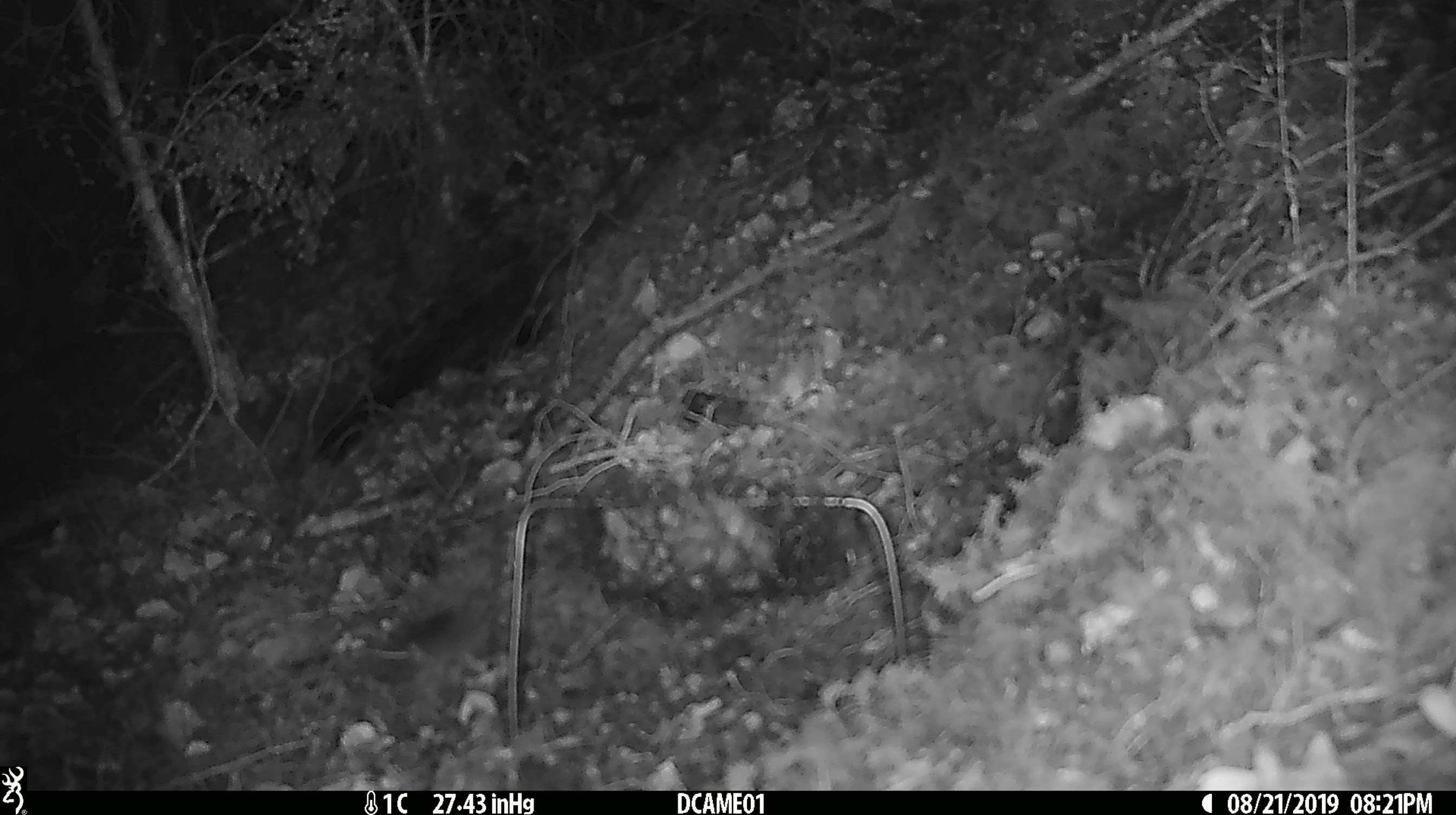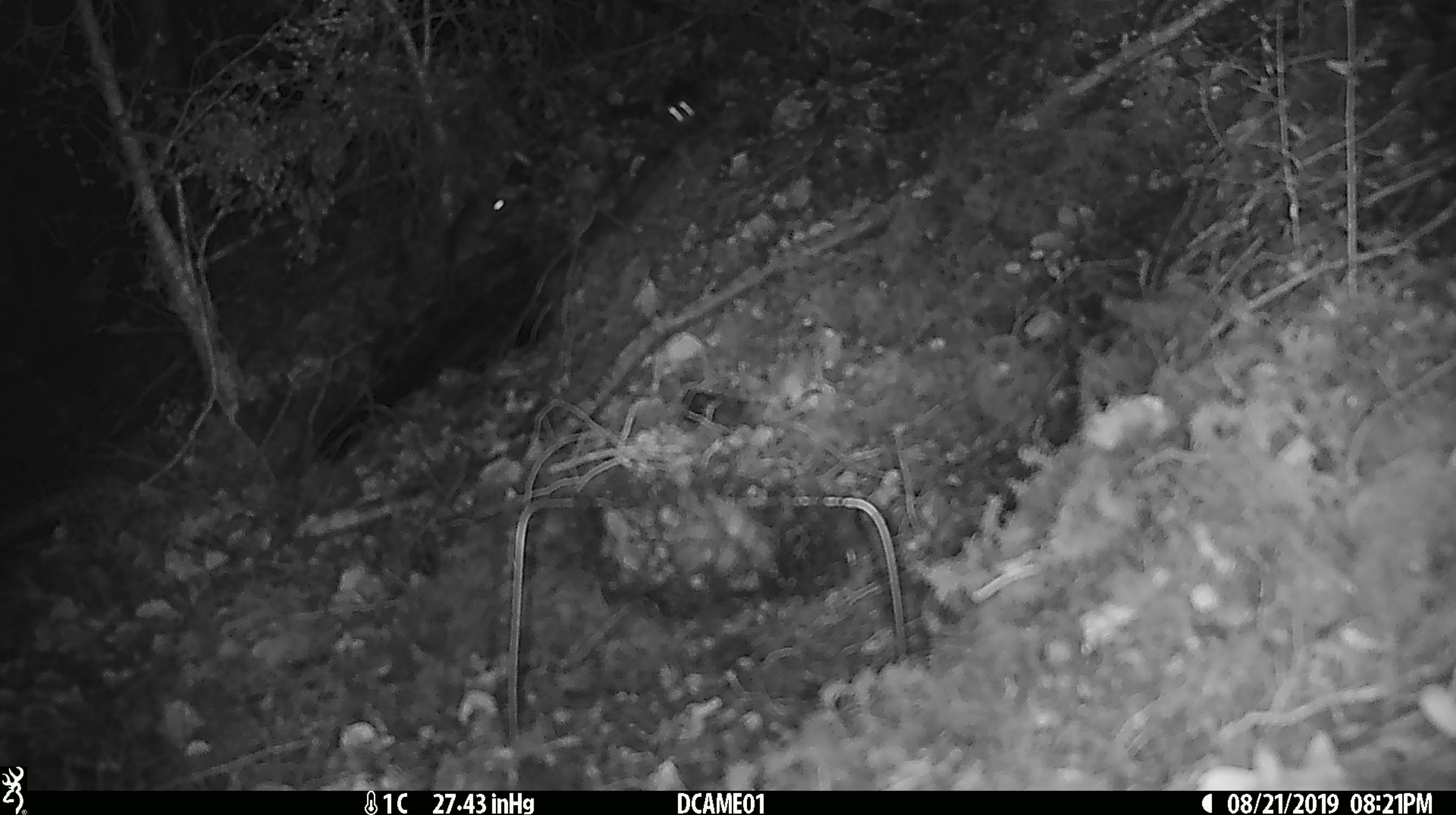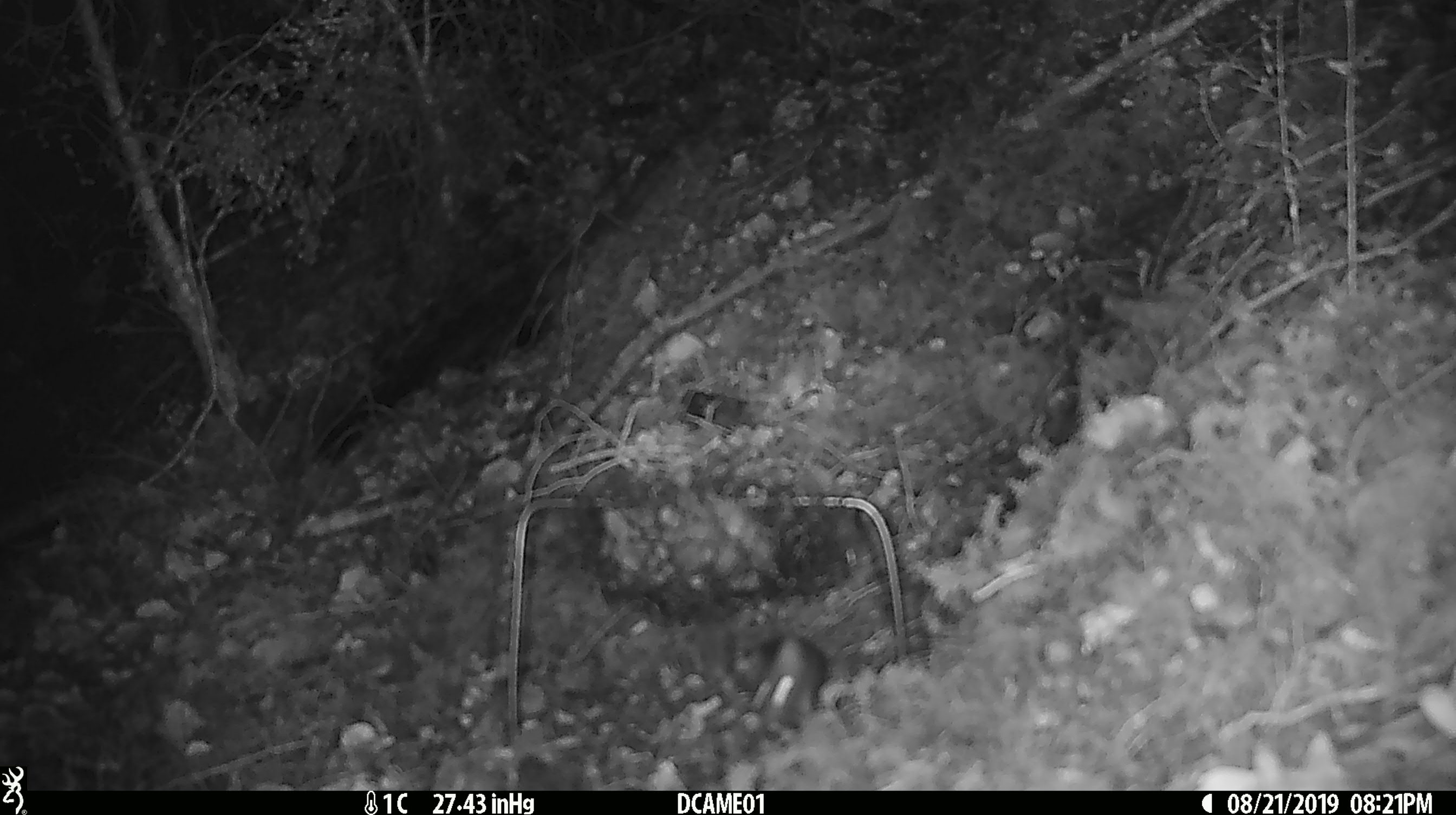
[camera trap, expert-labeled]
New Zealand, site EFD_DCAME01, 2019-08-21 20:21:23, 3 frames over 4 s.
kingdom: Animalia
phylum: Chordata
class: Mammalia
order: Rodentia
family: Muridae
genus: Mus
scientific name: Mus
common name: mouse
Mouse (Mus).